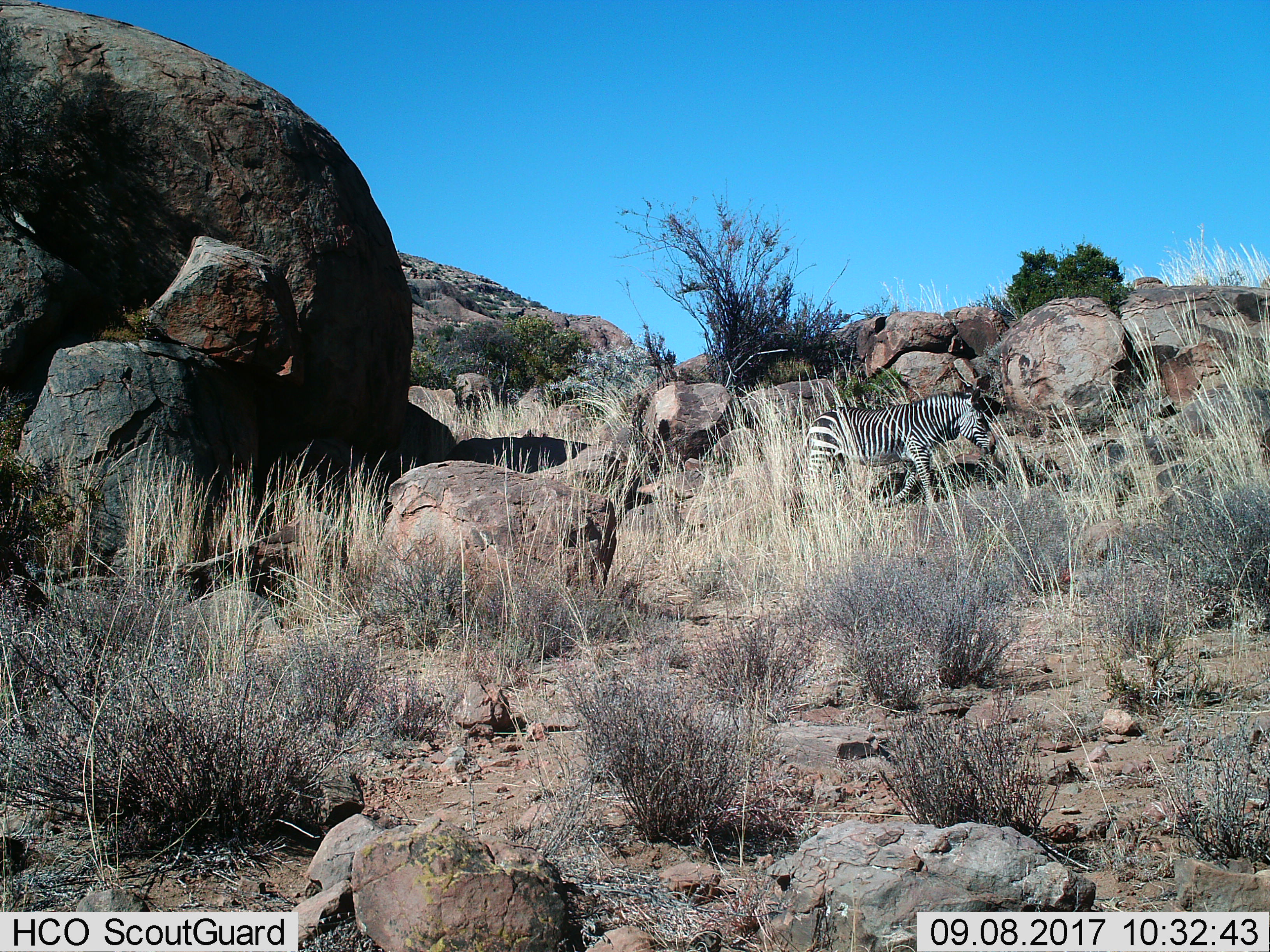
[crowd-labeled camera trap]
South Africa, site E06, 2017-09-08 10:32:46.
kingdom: Animalia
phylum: Chordata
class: Mammalia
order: Perissodactyla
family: Equidae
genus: Equus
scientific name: Equus zebra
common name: mountain zebra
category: zebramountain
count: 1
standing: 0%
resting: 0%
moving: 100%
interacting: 0%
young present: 0%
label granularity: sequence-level